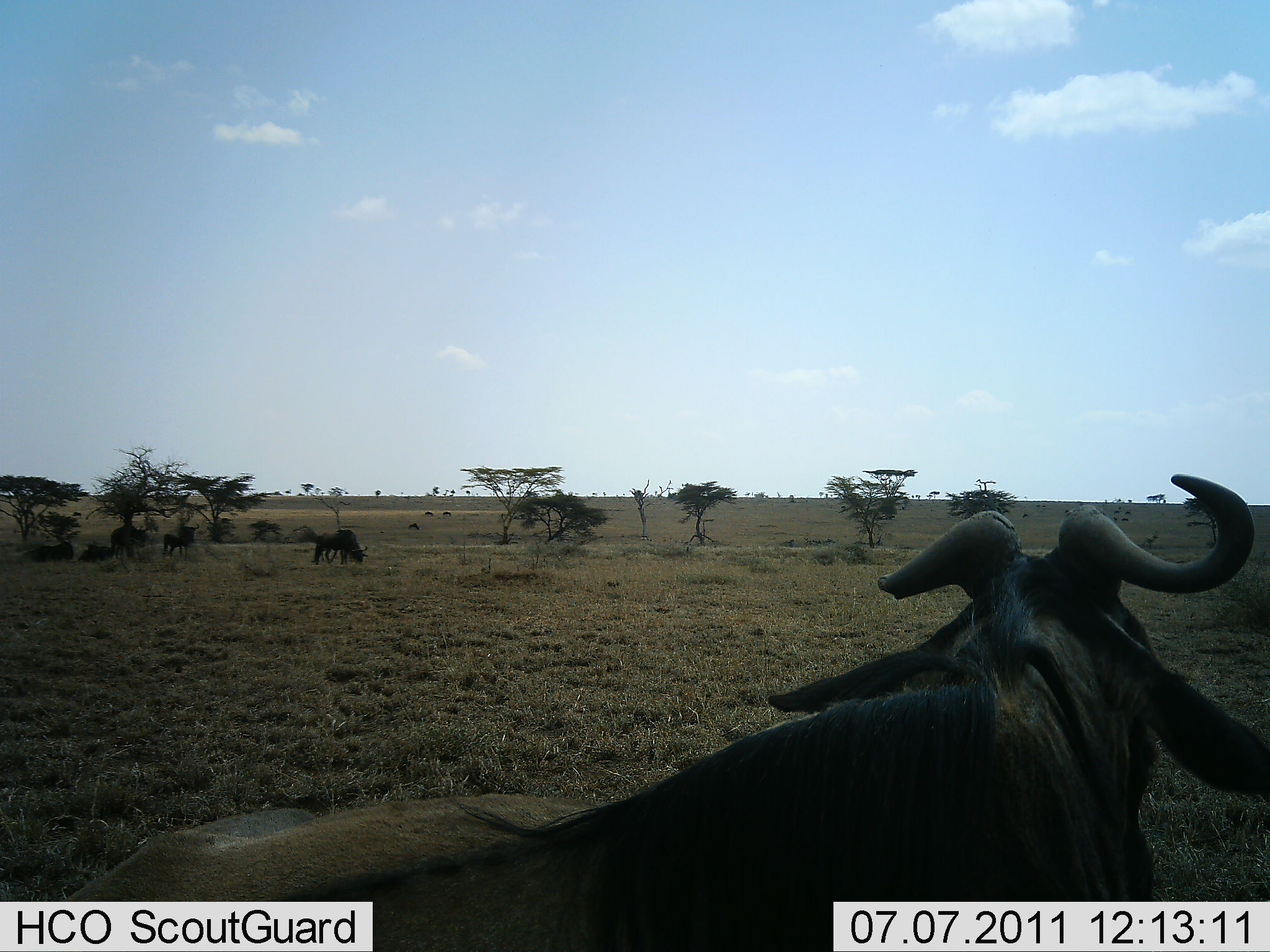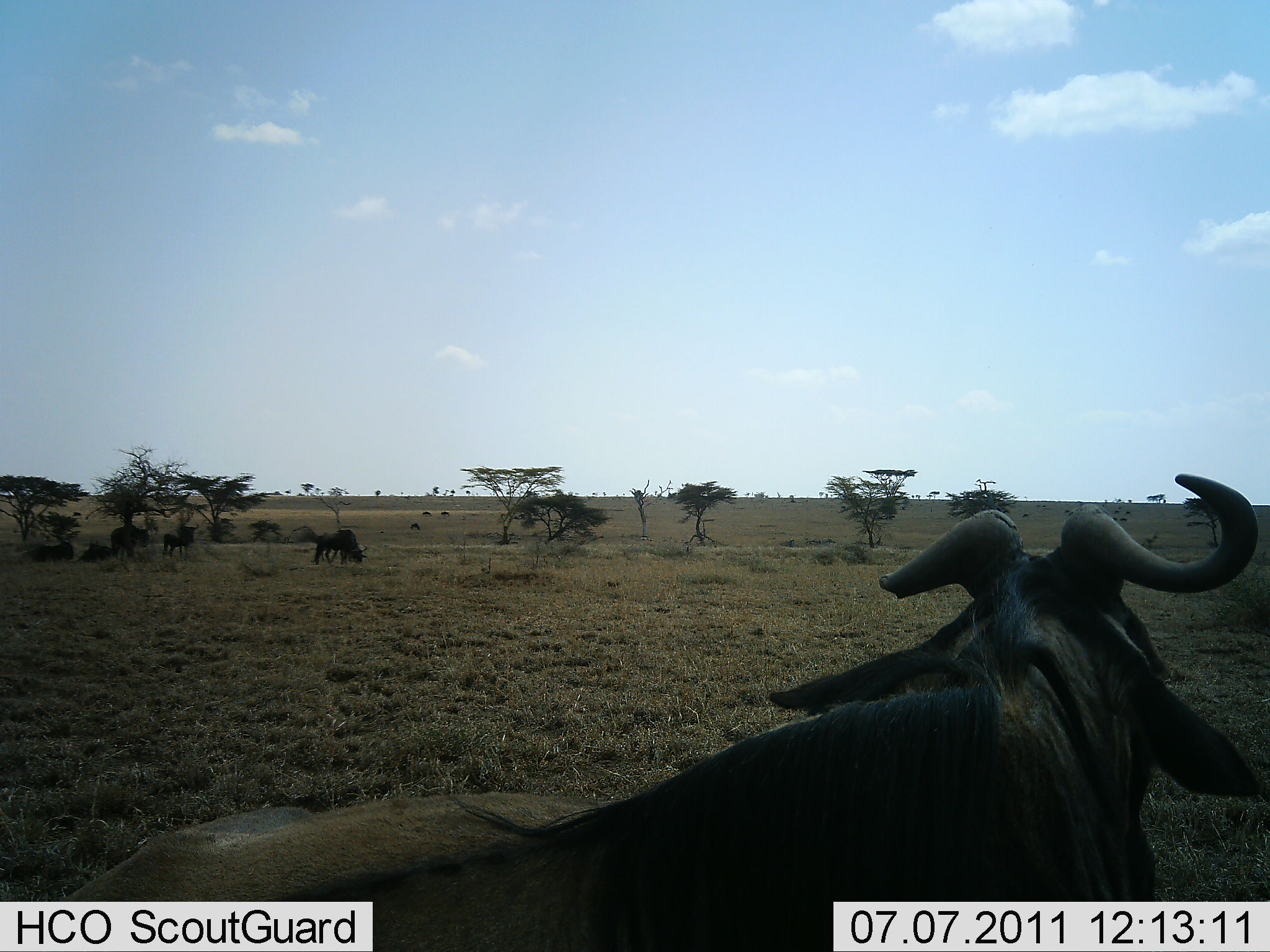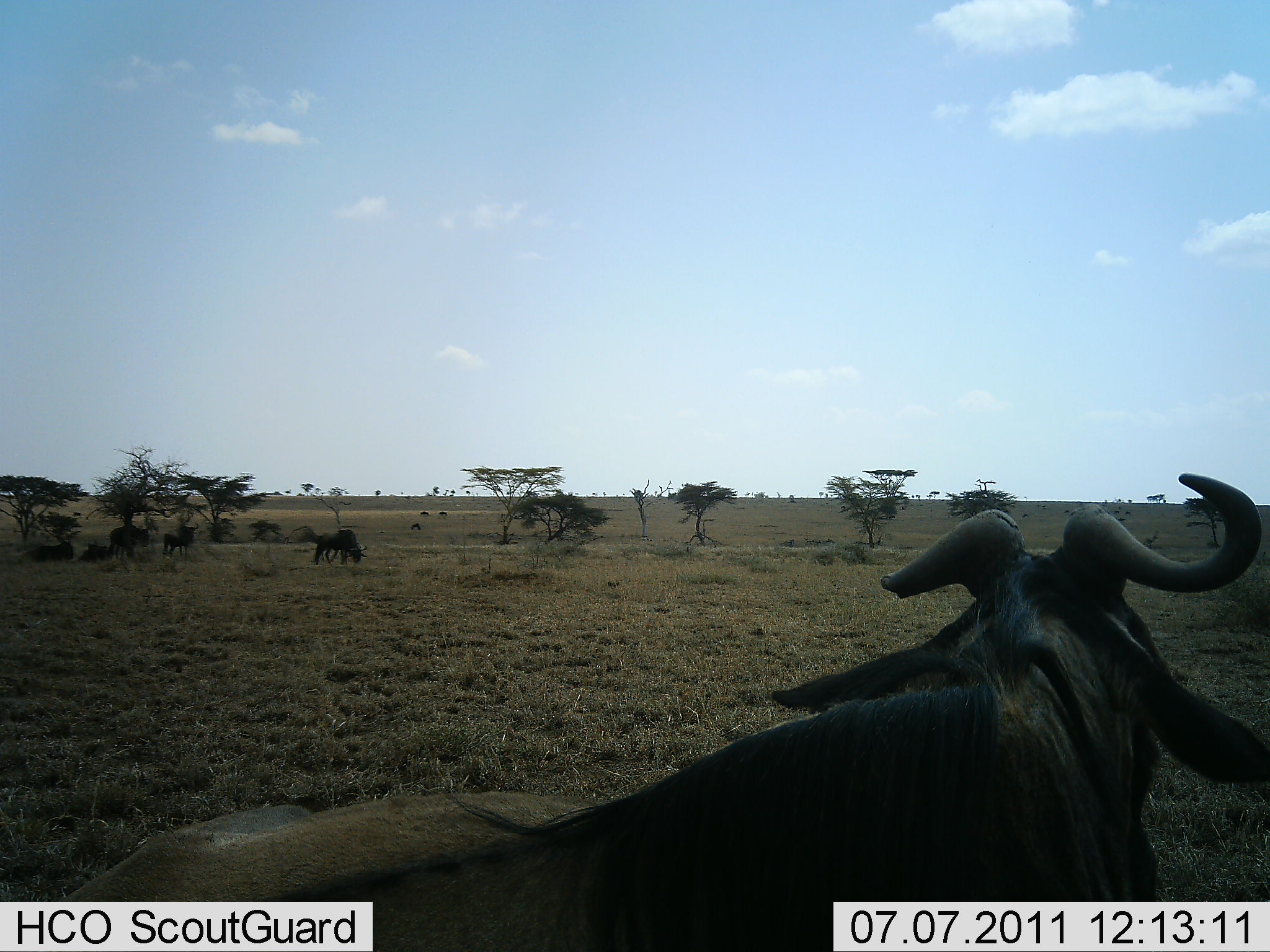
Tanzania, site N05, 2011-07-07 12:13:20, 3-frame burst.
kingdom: Animalia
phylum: Chordata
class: Mammalia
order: Artiodactyla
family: Bovidae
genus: Connochaetes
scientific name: Connochaetes taurinus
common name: blue wildebeest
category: wildebeest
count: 7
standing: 64%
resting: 100%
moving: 18%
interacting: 0%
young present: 0%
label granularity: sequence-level